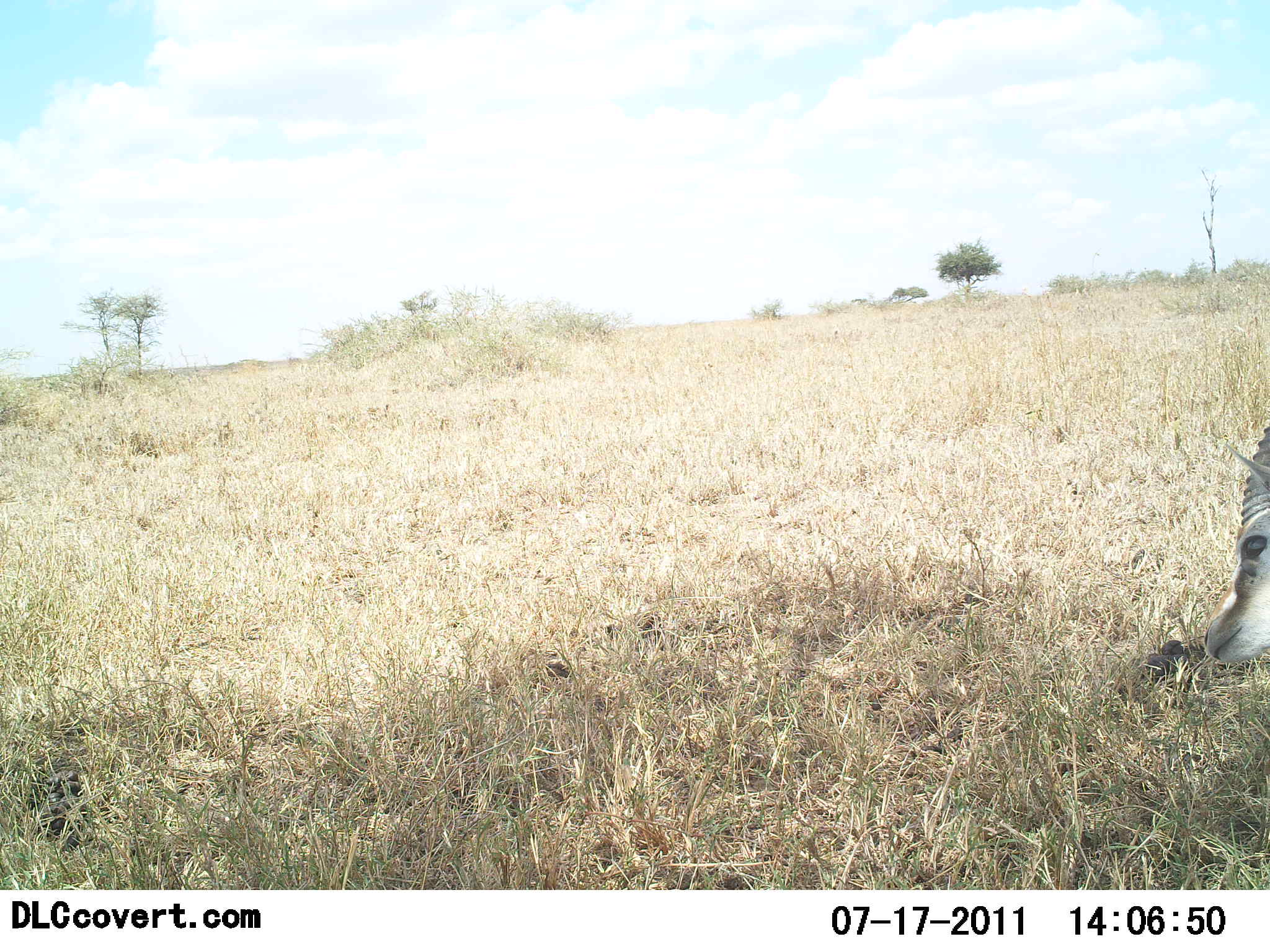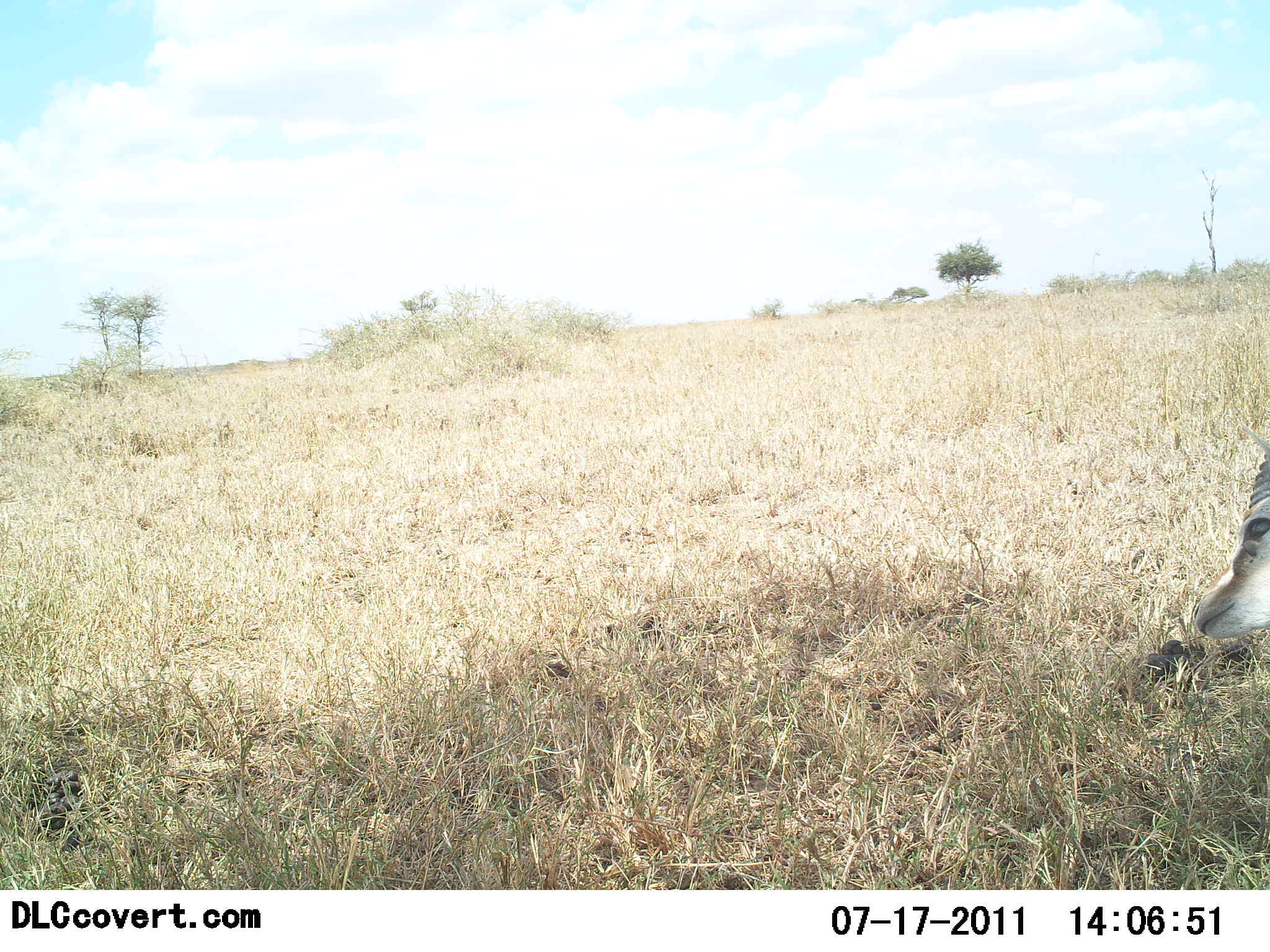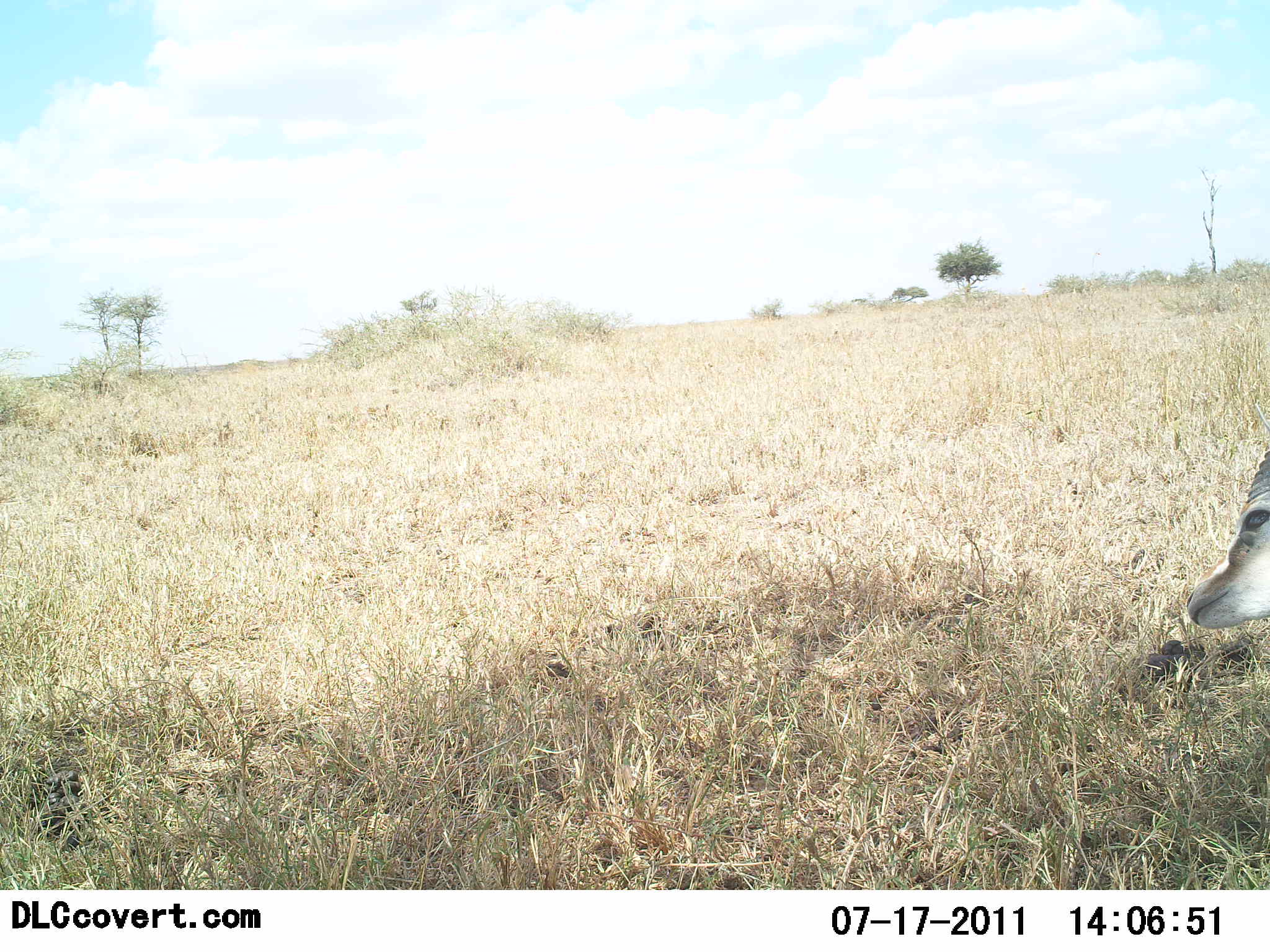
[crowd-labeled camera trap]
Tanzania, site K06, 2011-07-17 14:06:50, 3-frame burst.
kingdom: Animalia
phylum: Chordata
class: Mammalia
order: Artiodactyla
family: Bovidae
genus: Eudorcas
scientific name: Eudorcas thomsonii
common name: thomson's gazelle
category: gazellethomsons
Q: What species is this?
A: Gazellethomsons (thomson's gazelle) (Eudorcas thomsonii).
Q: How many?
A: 1.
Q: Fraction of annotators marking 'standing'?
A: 44%.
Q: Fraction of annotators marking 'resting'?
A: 33%.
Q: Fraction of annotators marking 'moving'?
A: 0%.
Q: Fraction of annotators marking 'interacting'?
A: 11%.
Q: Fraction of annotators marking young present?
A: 0%.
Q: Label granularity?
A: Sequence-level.